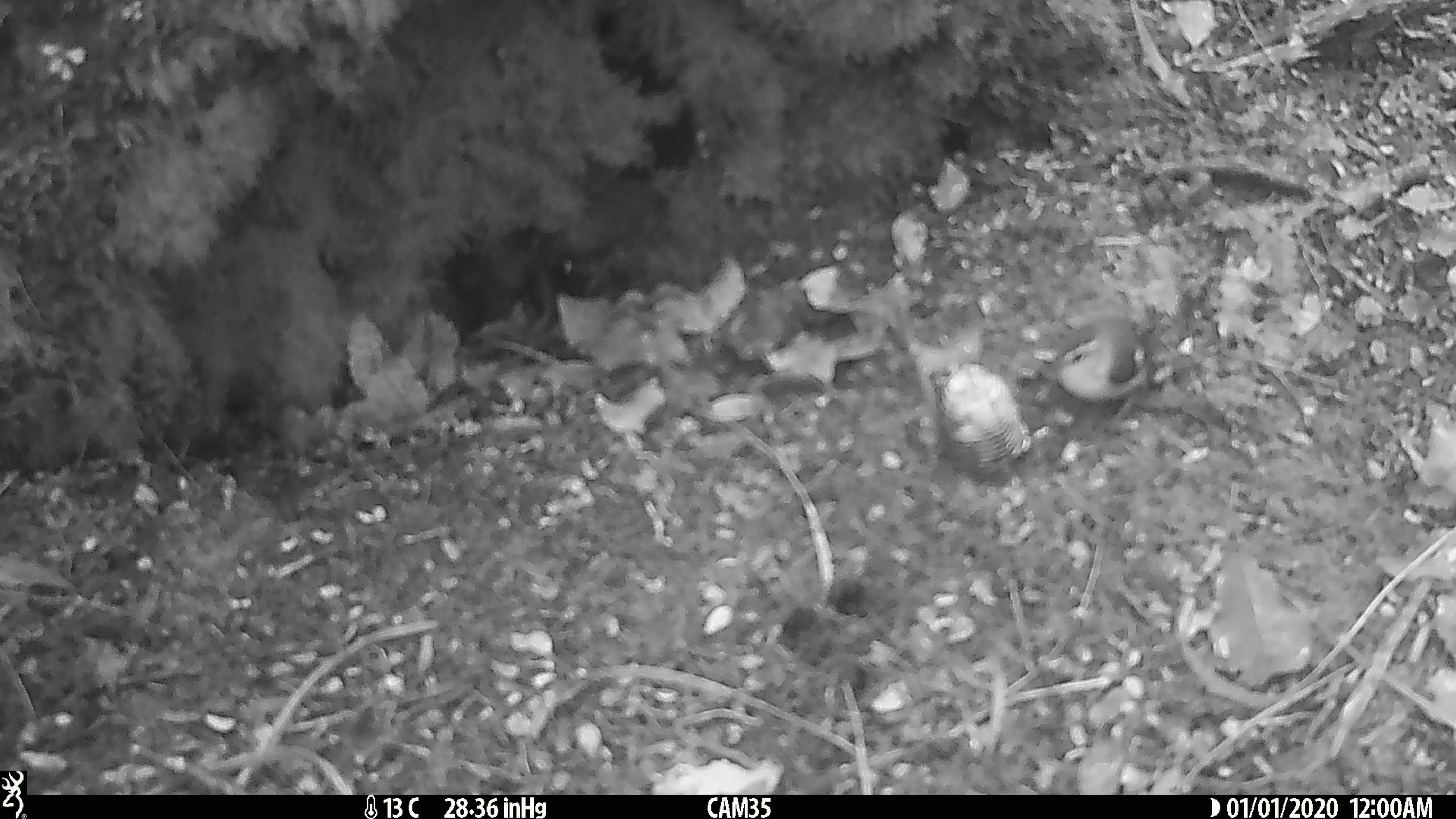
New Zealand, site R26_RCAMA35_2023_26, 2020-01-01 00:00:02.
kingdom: Animalia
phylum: Chordata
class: Aves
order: Passeriformes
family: Acanthisittidae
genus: Acanthisitta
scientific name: Acanthisitta chloris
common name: rifleman